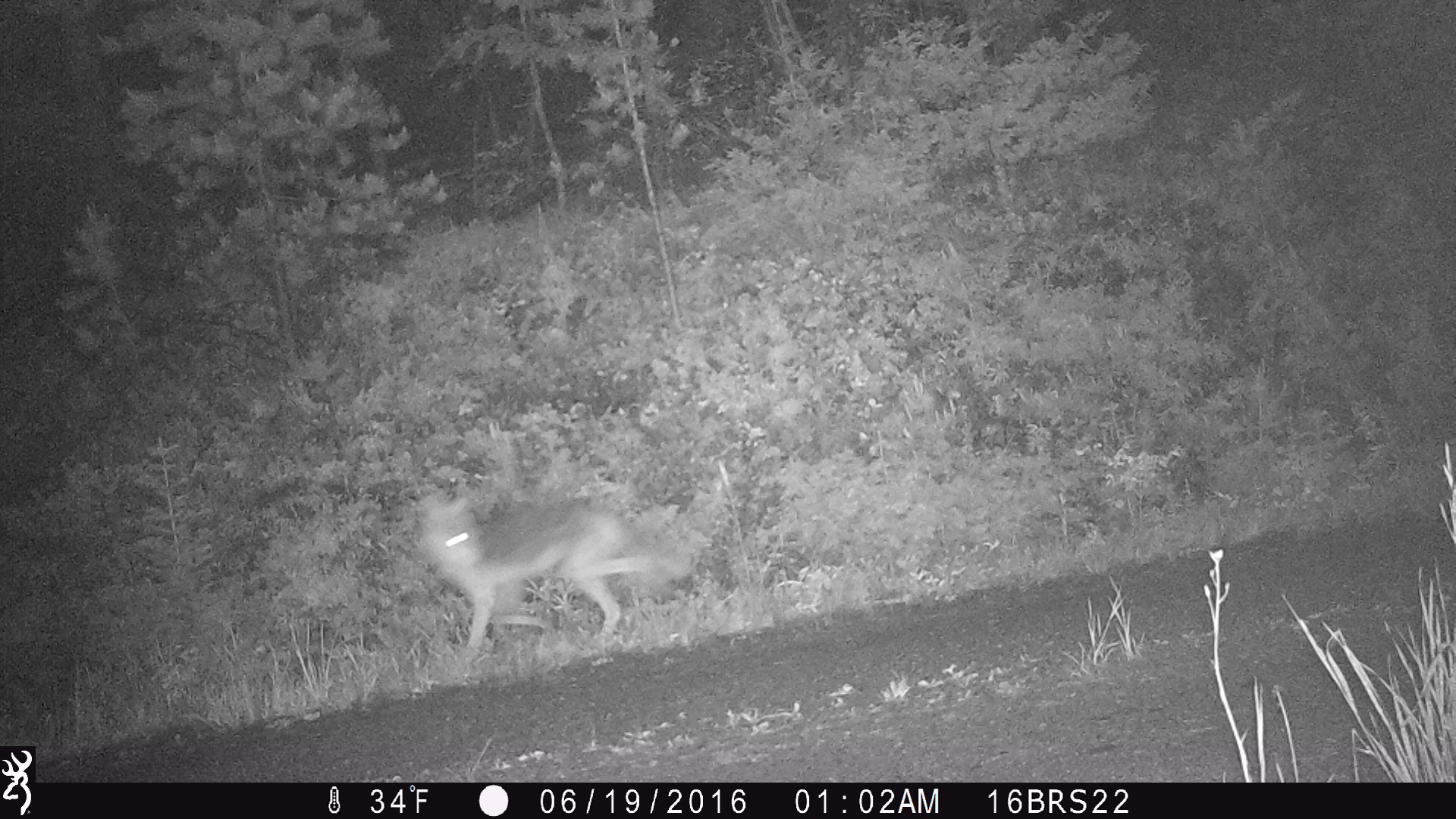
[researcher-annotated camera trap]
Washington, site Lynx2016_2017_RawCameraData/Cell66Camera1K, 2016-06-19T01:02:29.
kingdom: Animalia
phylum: Chordata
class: Mammalia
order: Carnivora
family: Canidae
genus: Canis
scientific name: Canis latrans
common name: coyote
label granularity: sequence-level